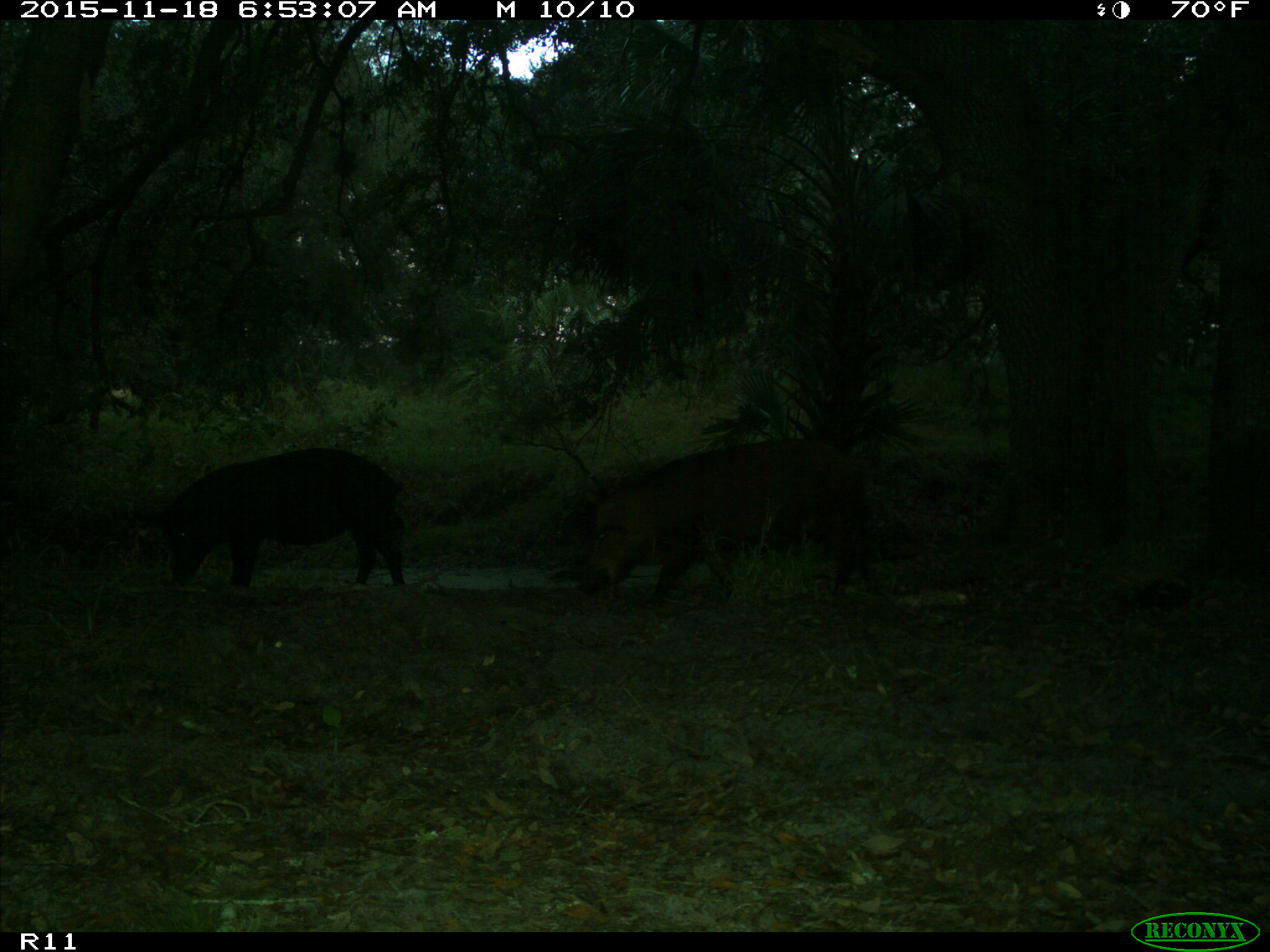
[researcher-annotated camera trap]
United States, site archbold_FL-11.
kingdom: Animalia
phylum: Chordata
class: Mammalia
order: Artiodactyla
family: Suidae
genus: Sus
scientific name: Sus scrofa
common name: wild boar